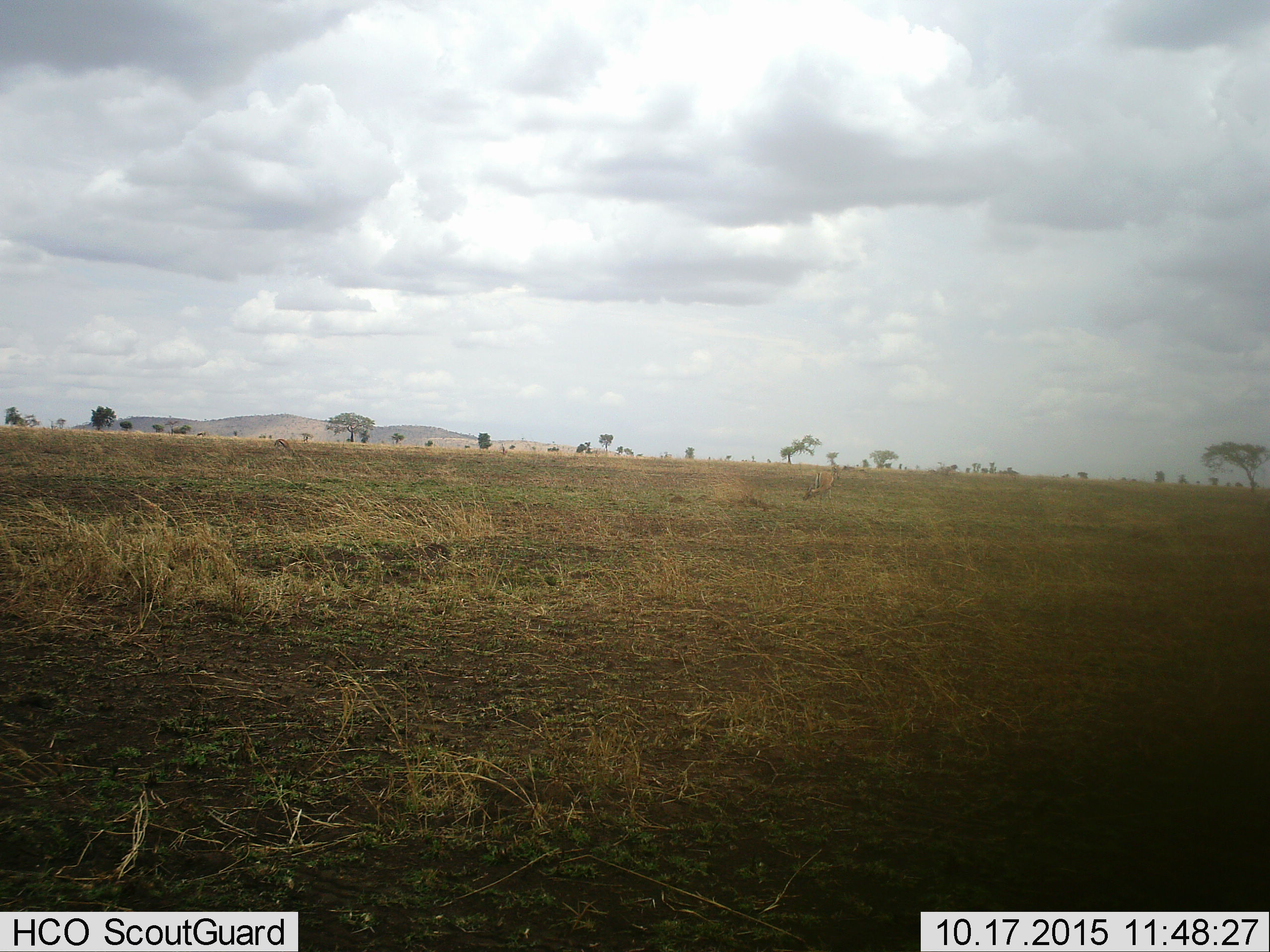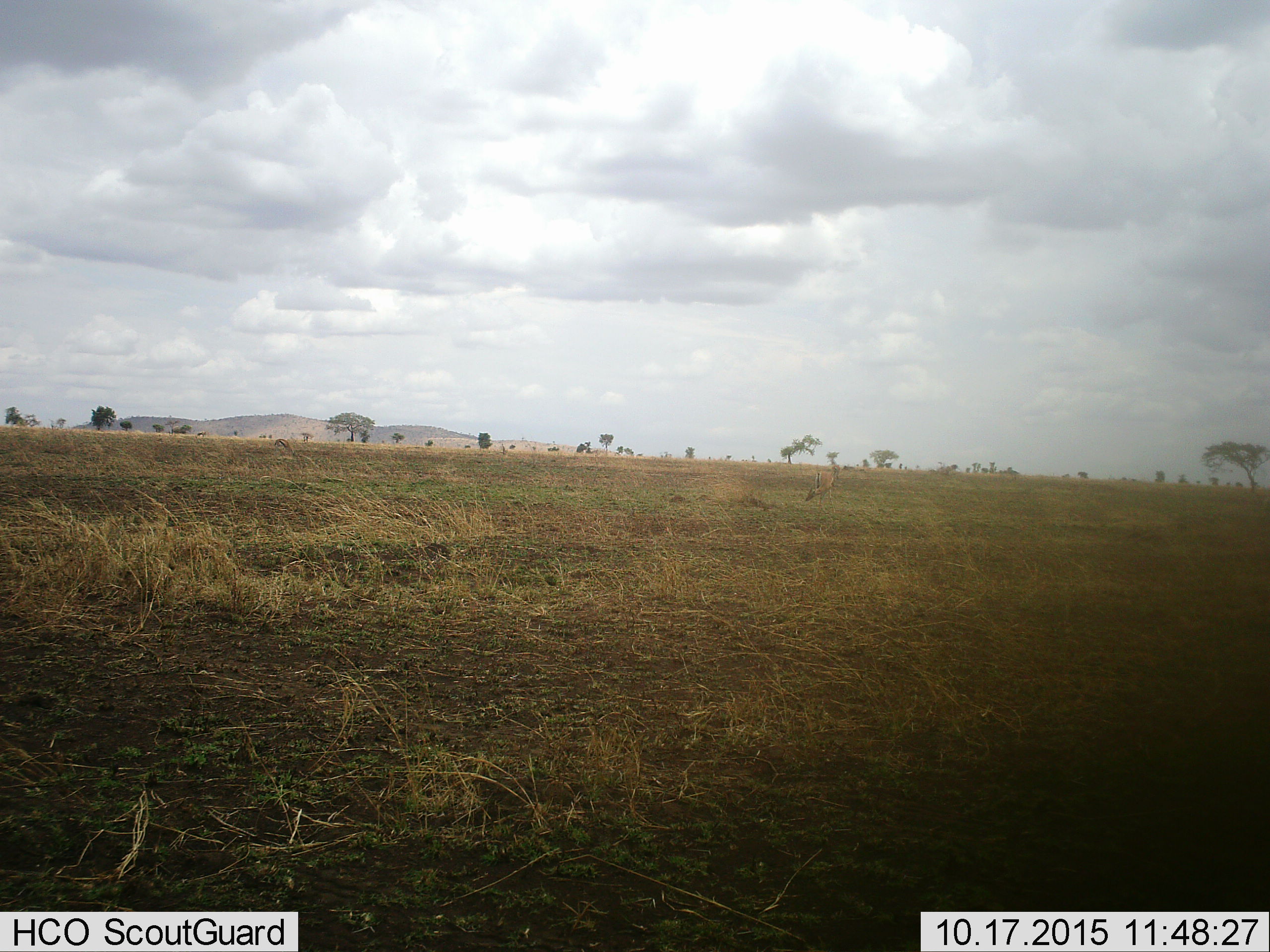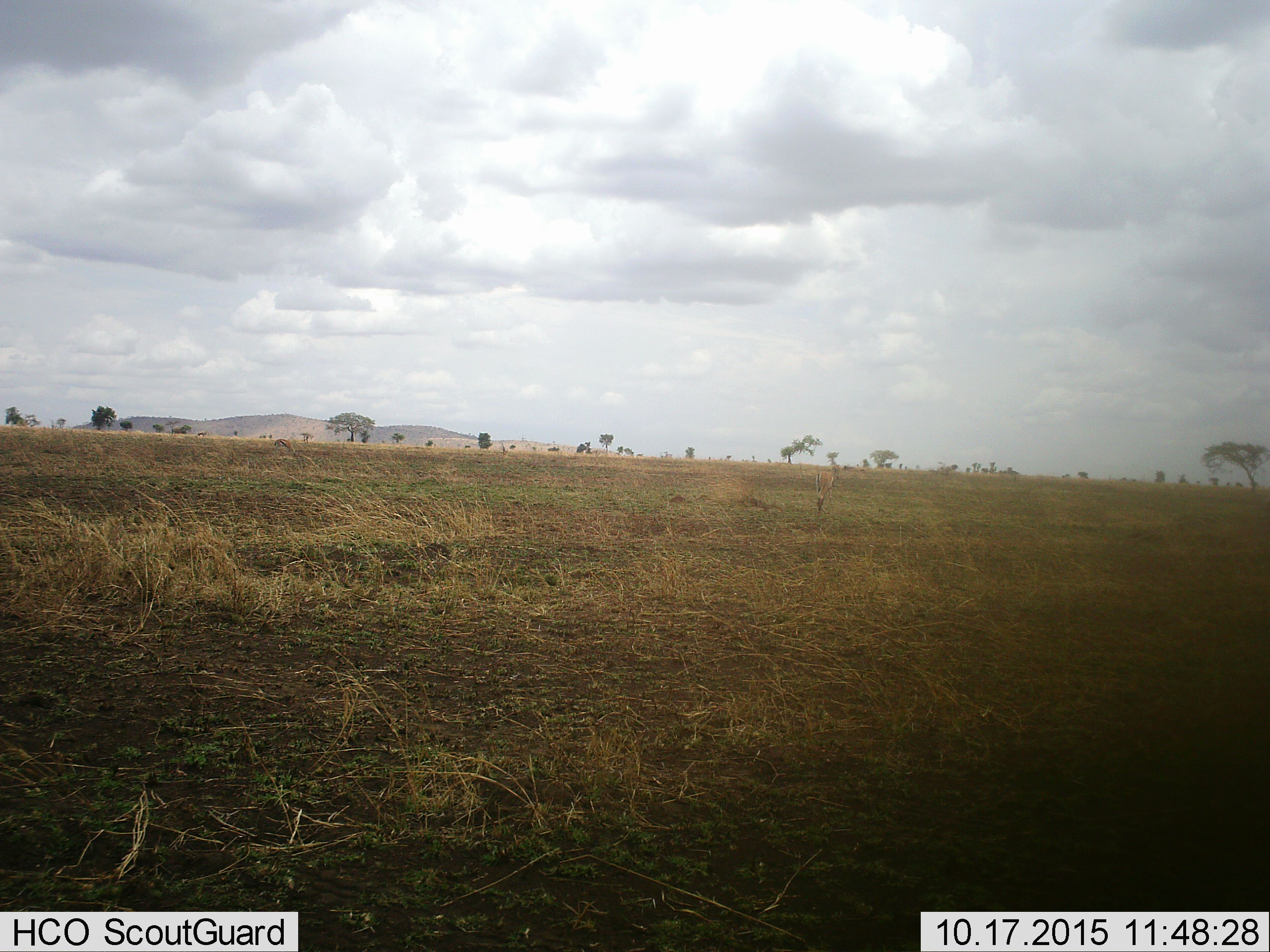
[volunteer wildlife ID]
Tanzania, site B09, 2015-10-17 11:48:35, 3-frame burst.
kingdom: Animalia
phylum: Chordata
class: Mammalia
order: Artiodactyla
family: Bovidae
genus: Eudorcas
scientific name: Eudorcas thomsonii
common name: thomson's gazelle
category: gazellethomsons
Gazellethomsons (thomson's gazelle) (Eudorcas thomsonii), count 2. Behavior (volunteer vote fractions): standing 38%, resting 0%, moving 0%, interacting 0%. Young present (vote fraction): 0%. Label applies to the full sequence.